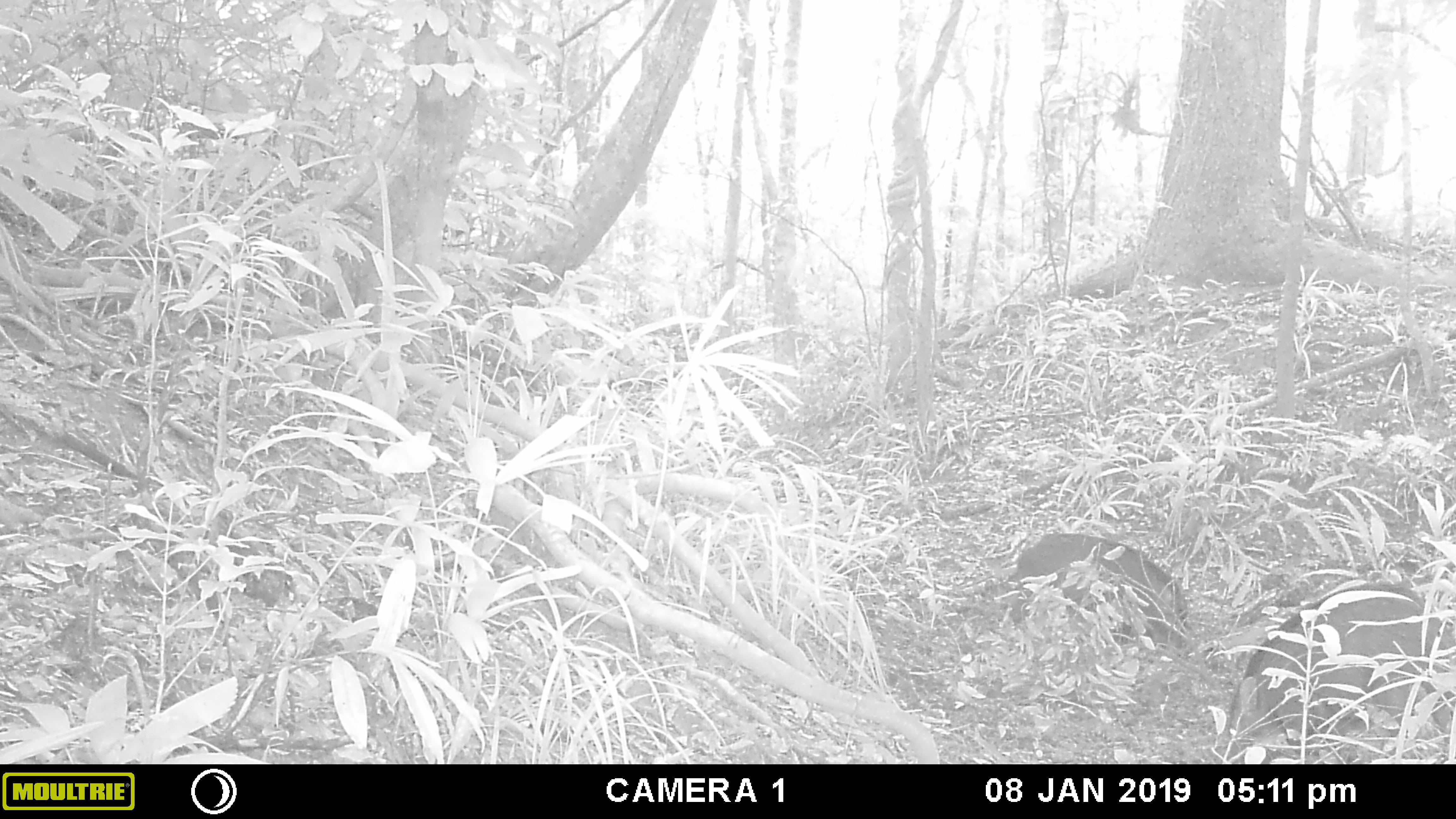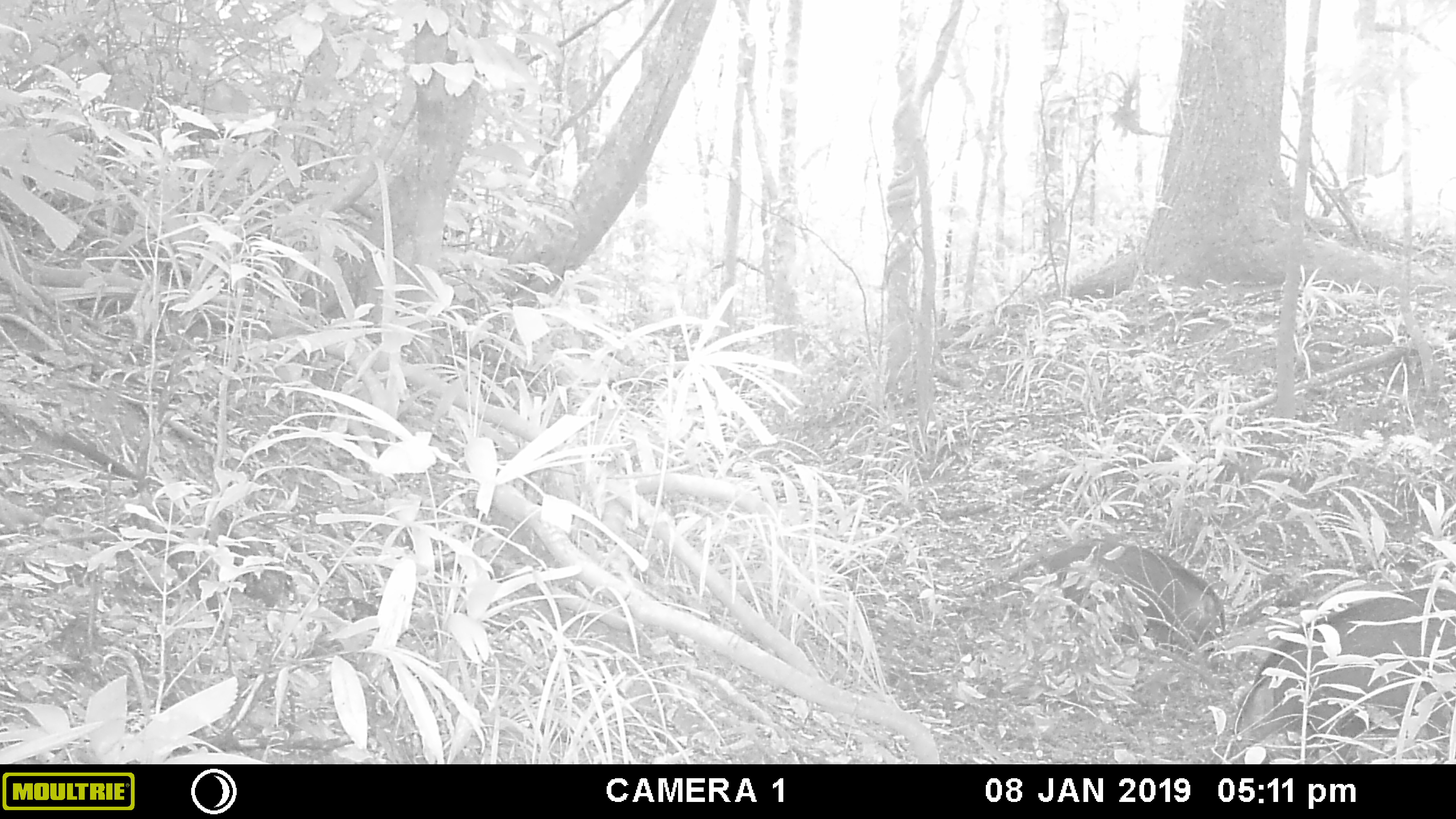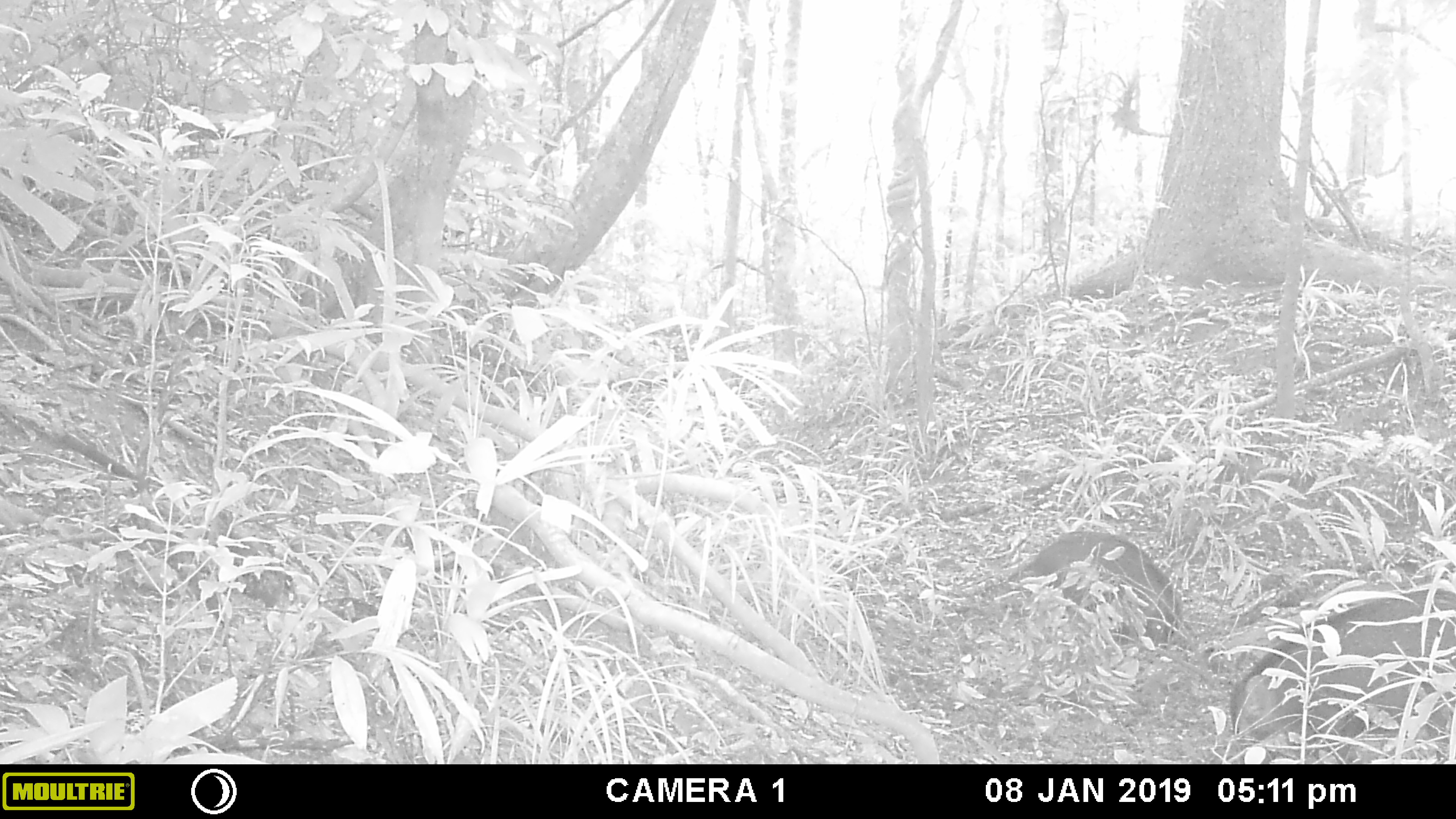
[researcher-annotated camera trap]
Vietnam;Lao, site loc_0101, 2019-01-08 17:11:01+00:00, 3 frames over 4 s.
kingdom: Animalia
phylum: Chordata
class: Mammalia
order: Artiodactyla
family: Suidae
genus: Sus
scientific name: Sus scrofa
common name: eurasian wild pig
Eurasian wild pig (Sus scrofa). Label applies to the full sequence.